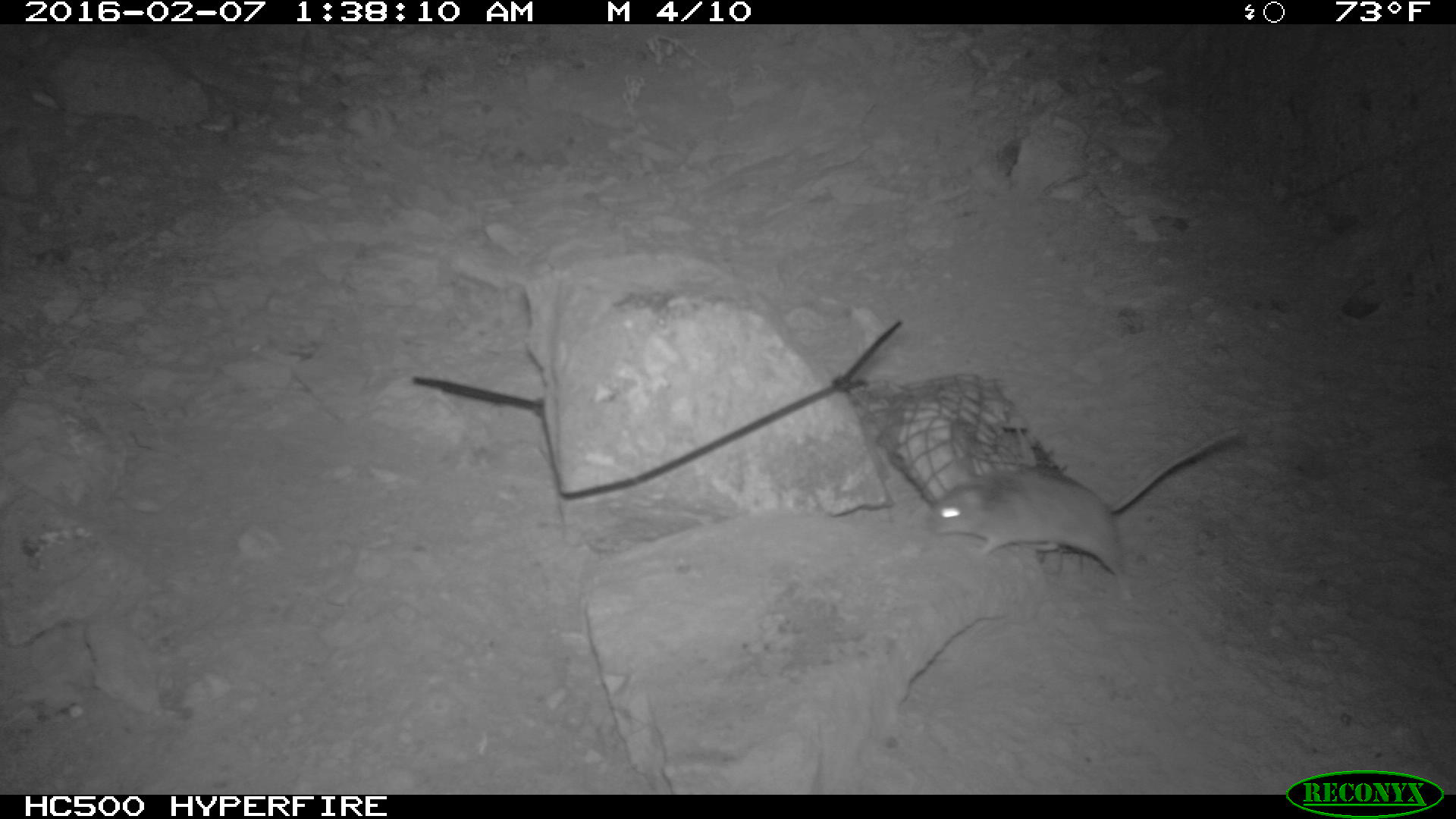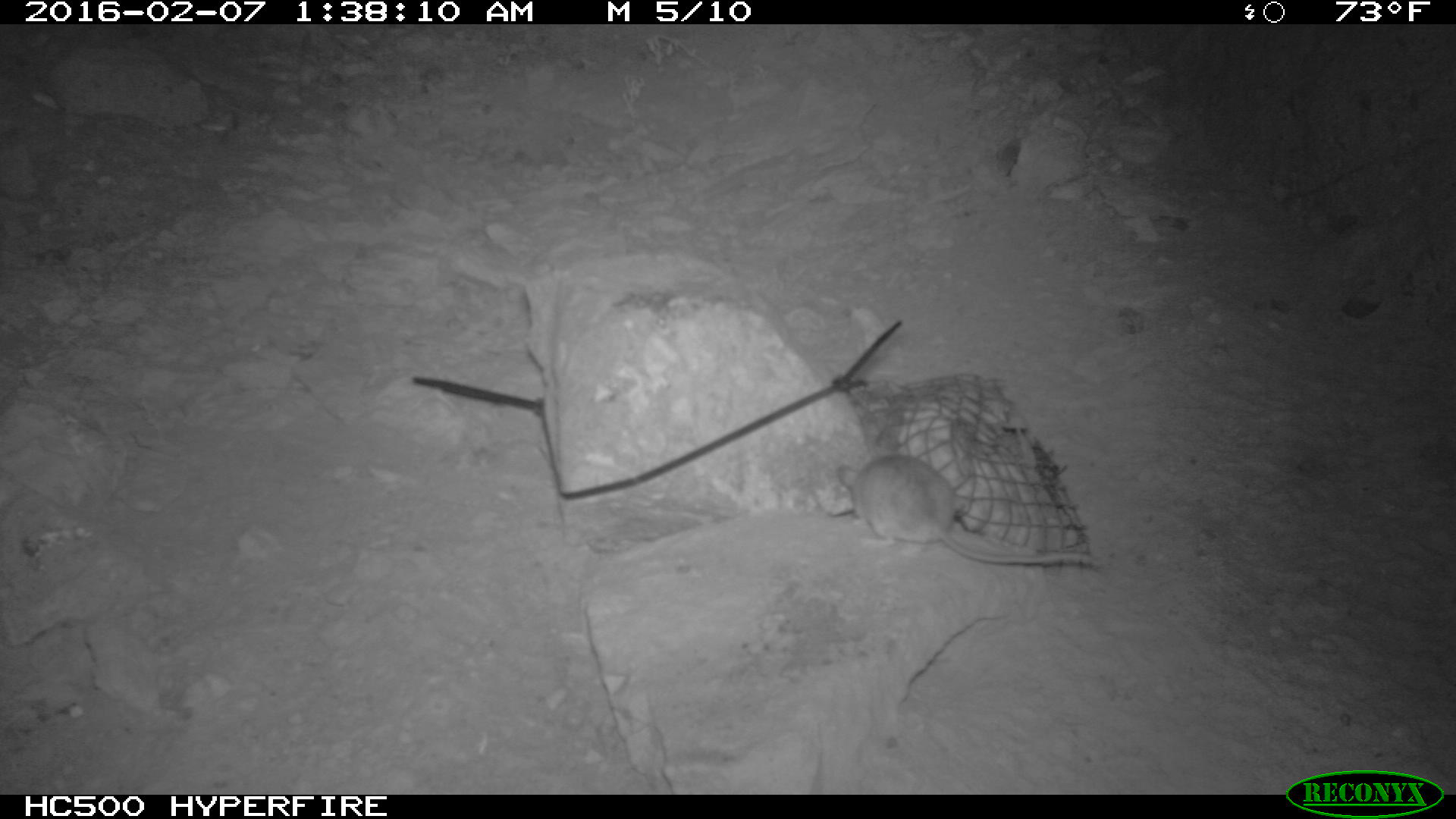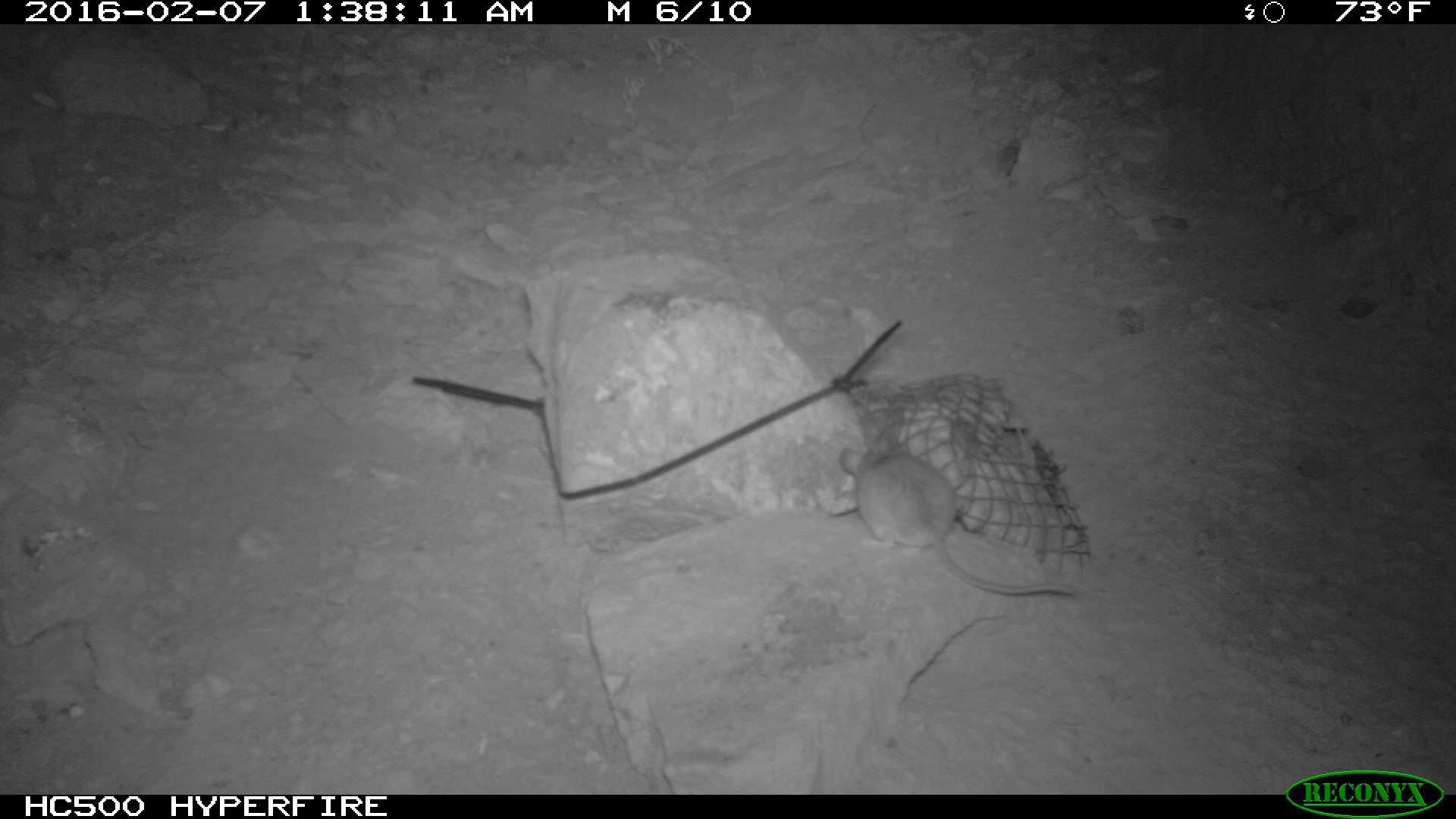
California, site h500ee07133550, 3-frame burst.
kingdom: Animalia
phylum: Chordata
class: Mammalia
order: Rodentia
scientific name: Rodentia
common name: rodent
Rodent (Rodentia).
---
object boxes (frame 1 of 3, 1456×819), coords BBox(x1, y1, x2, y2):
rodent: BBox(927, 428, 1242, 602)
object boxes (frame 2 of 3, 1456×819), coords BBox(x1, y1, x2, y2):
rodent: BBox(835, 427, 1161, 575)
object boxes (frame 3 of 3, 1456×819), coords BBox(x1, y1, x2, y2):
rodent: BBox(840, 431, 1075, 596)